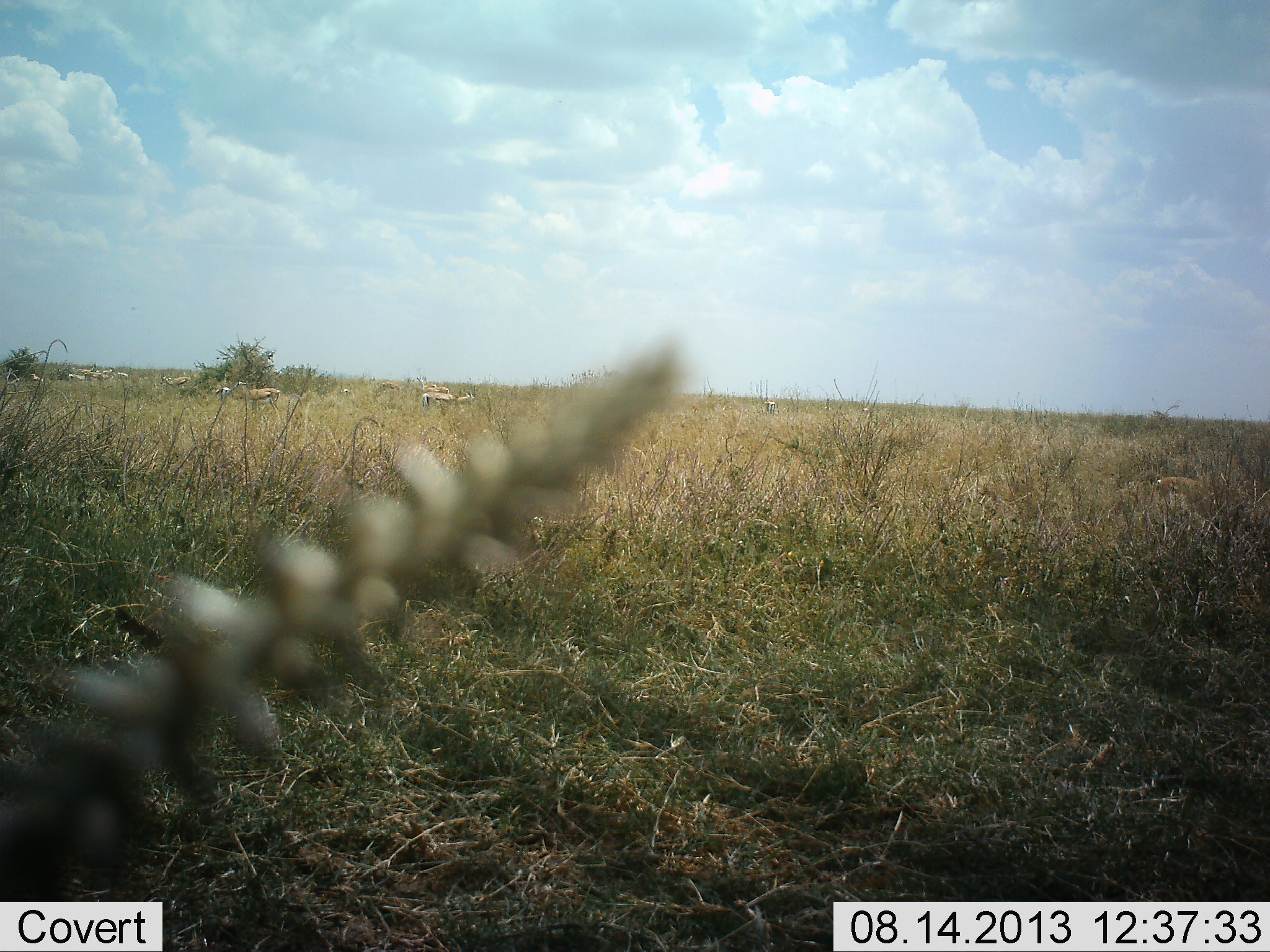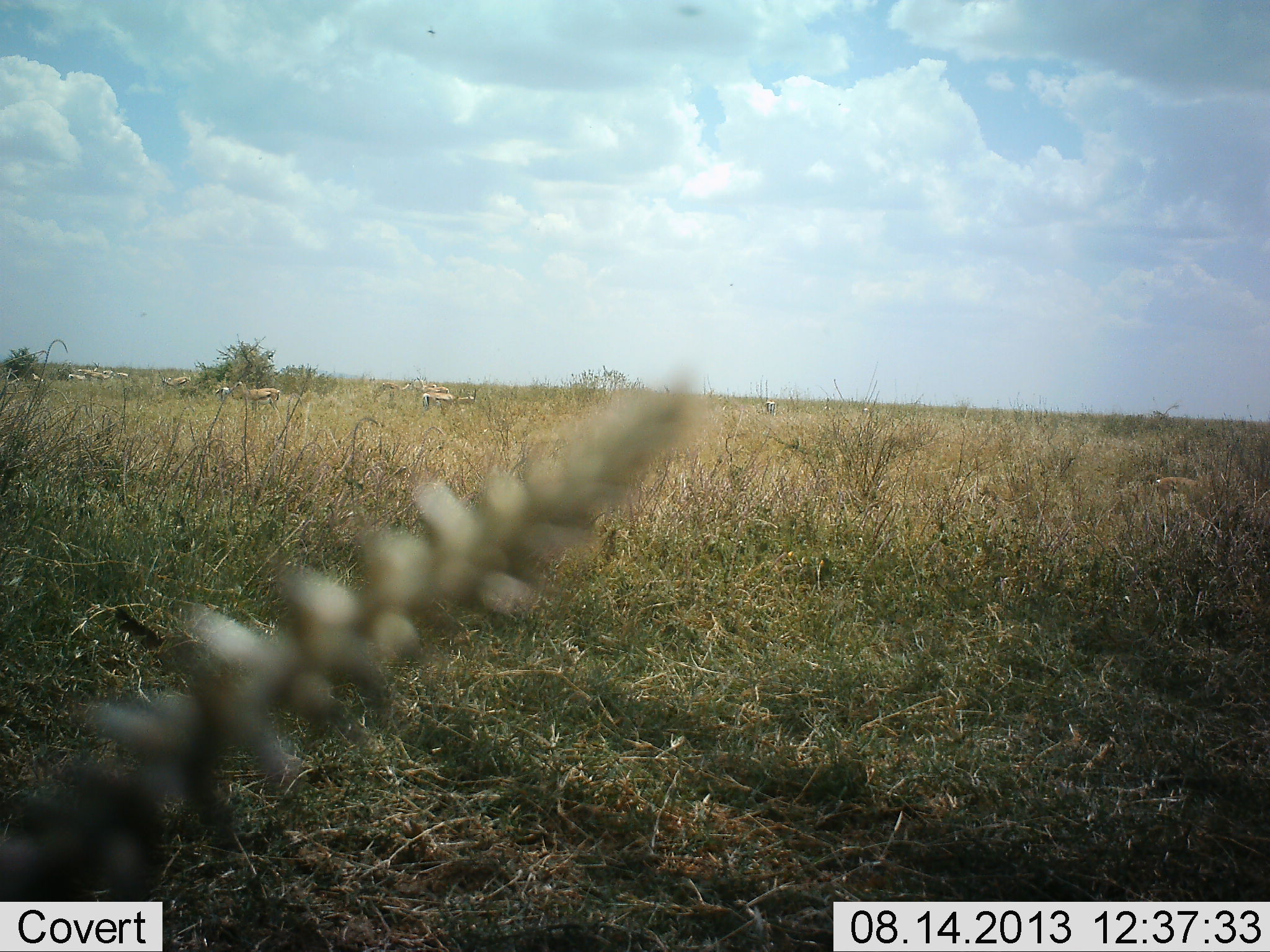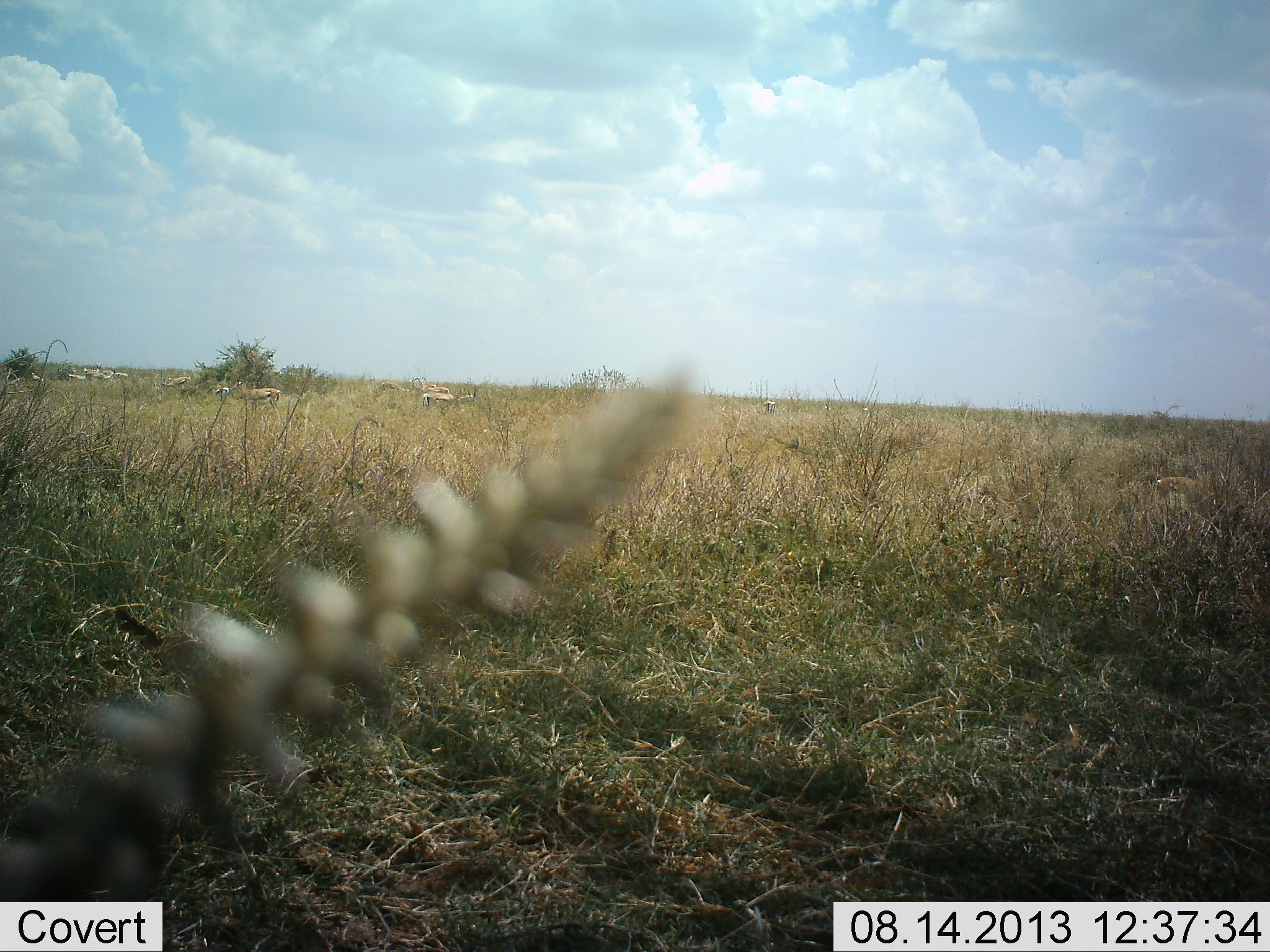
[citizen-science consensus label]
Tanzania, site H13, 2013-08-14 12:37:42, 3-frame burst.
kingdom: Animalia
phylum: Chordata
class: Mammalia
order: Artiodactyla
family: Bovidae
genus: Eudorcas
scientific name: Eudorcas thomsonii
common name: thomson's gazelle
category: gazellethomsons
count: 11-50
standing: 88%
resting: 0%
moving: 38%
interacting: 0%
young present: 0%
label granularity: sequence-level